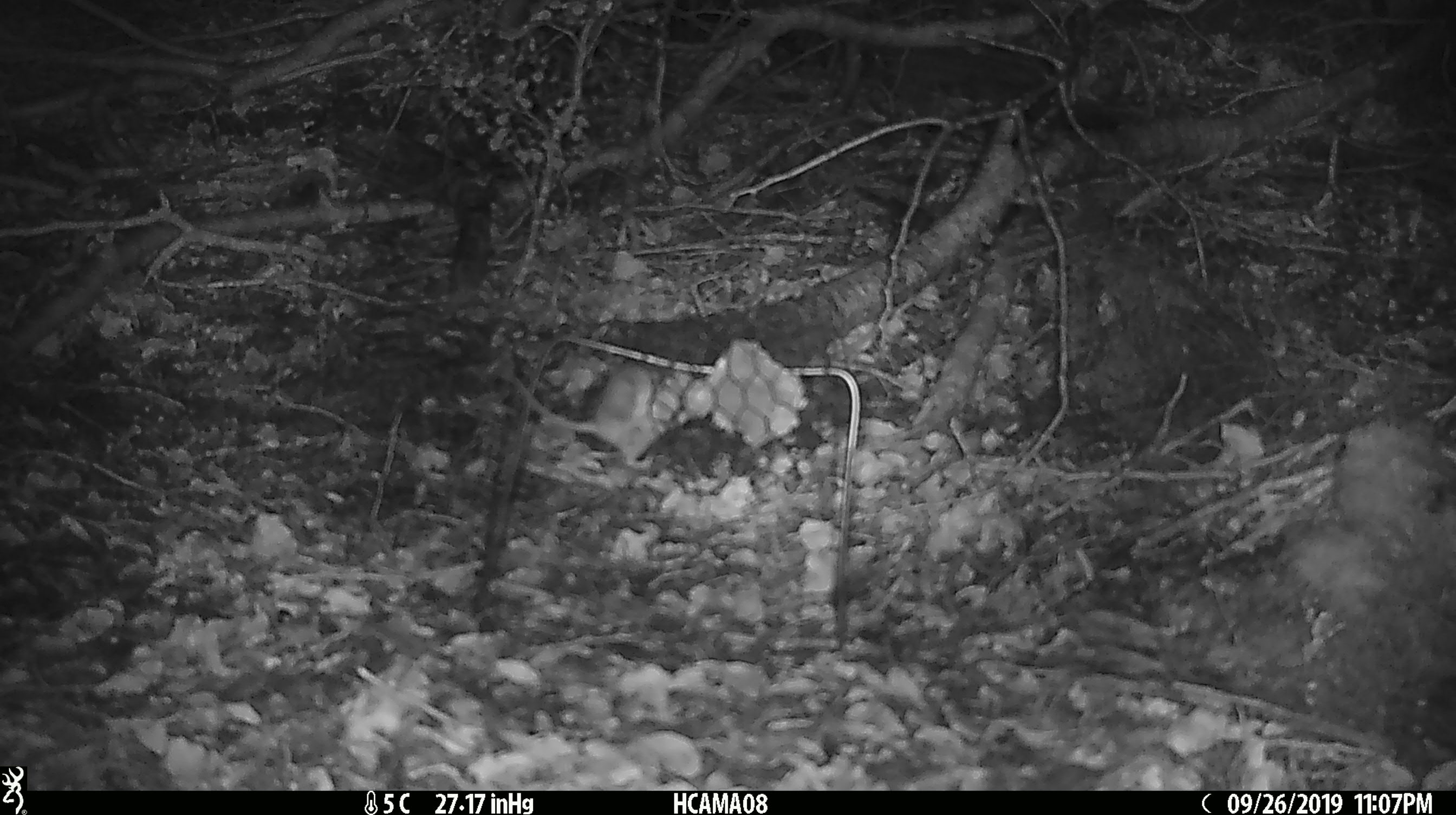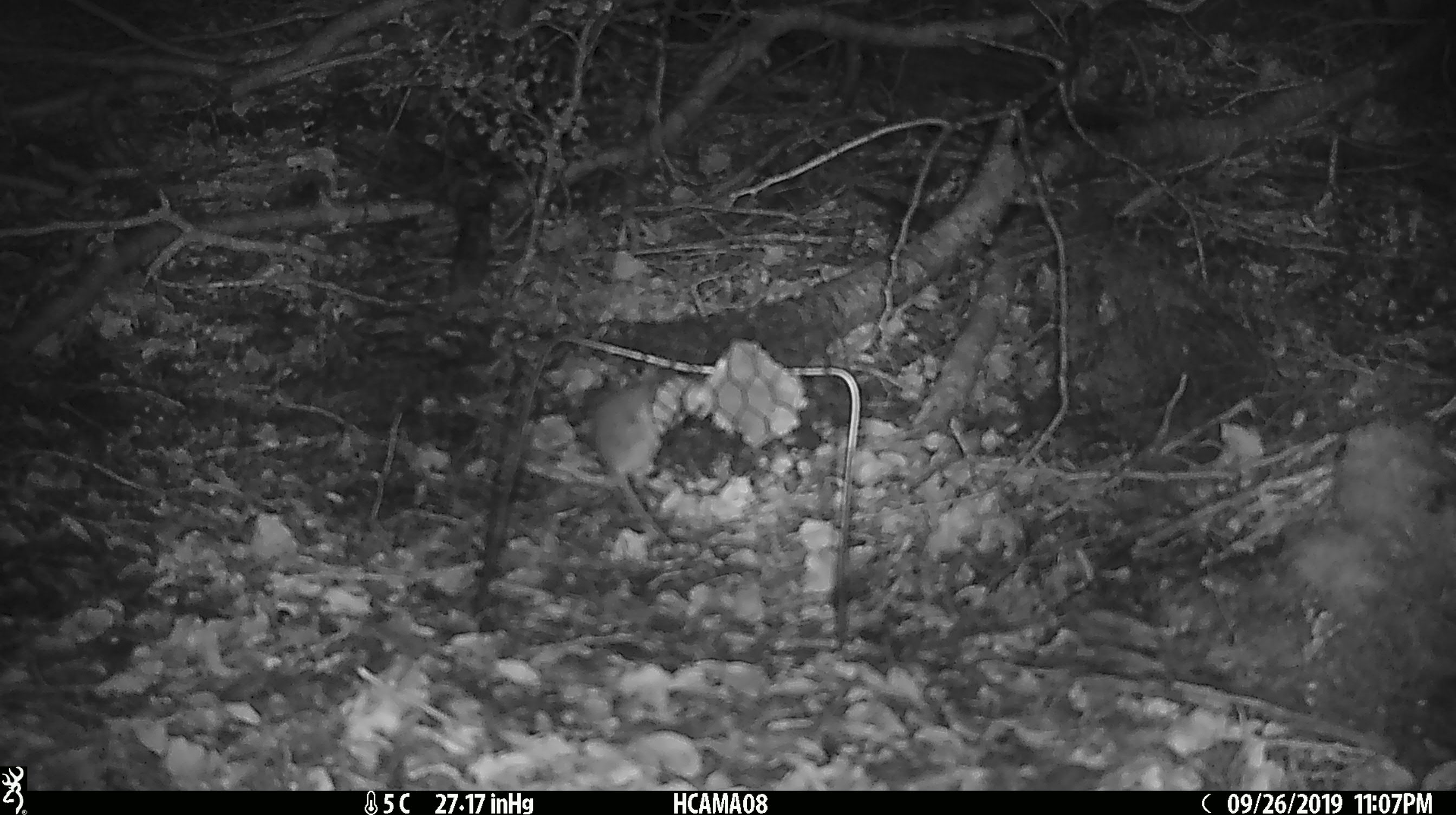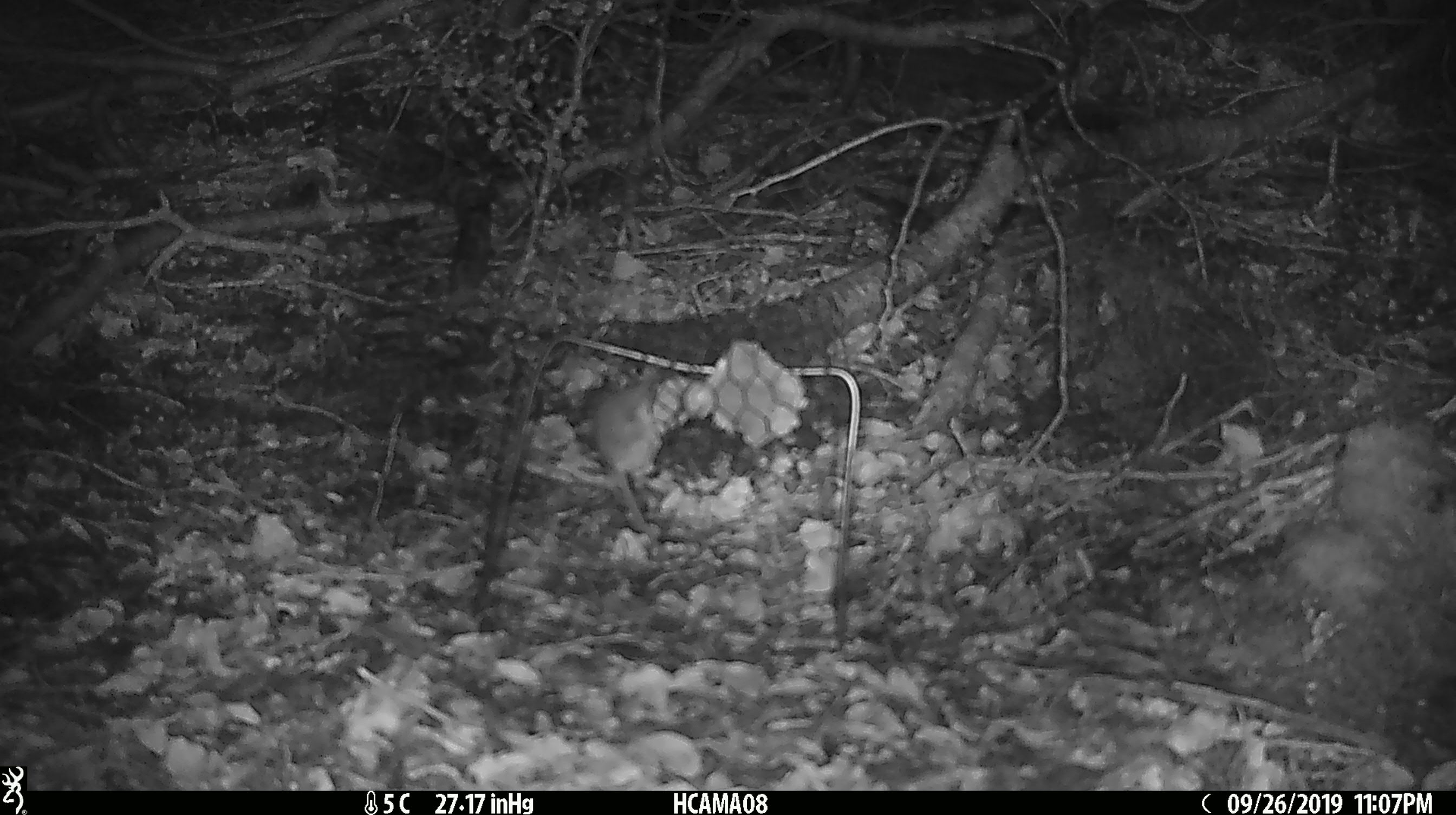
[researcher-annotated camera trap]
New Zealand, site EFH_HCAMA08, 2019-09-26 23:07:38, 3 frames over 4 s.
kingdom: Animalia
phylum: Chordata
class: Mammalia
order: Rodentia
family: Muridae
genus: Mus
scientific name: Mus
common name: mouse